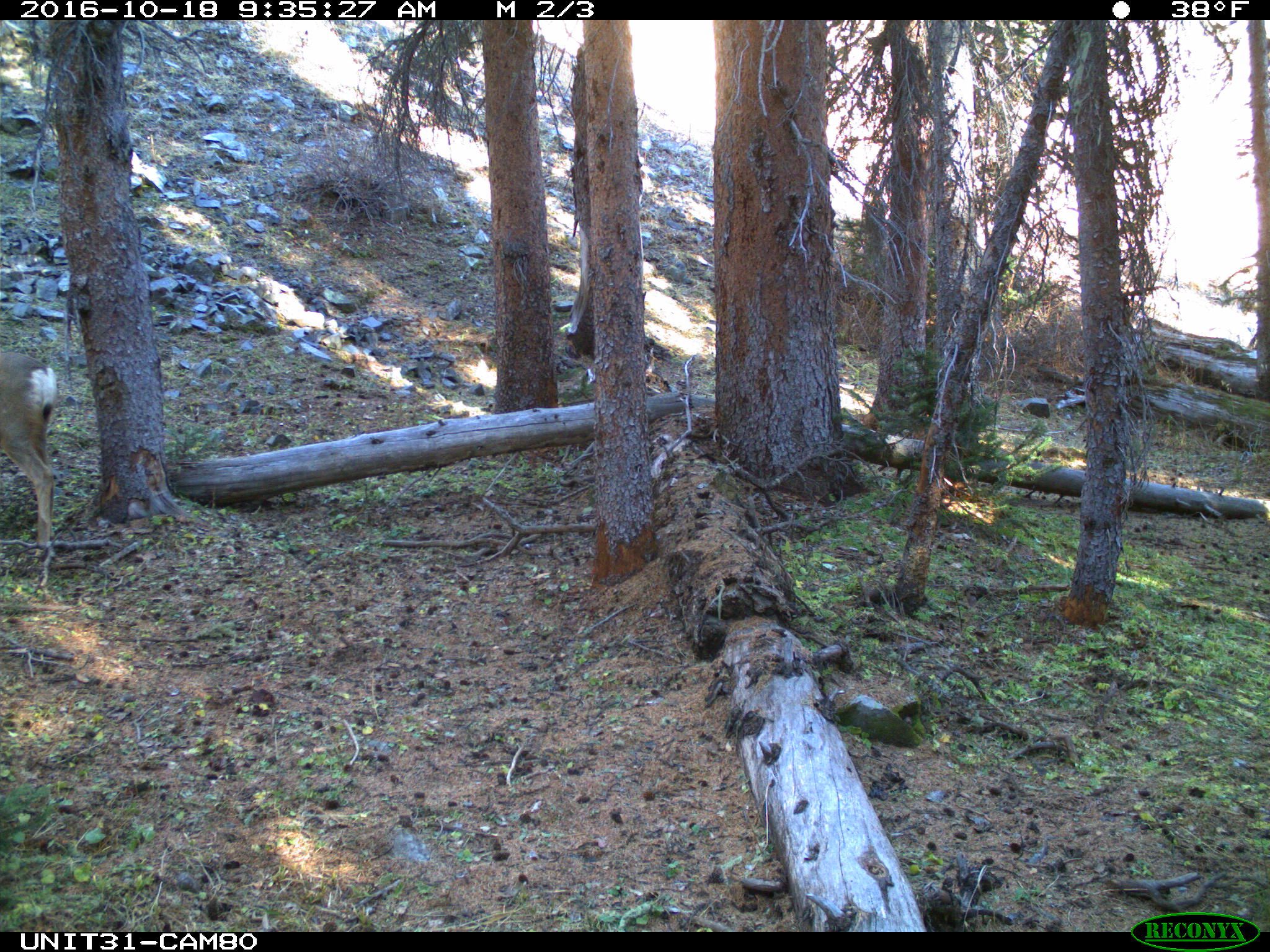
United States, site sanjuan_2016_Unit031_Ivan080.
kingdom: Animalia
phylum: Chordata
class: Mammalia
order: Artiodactyla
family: Cervidae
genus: Odocoileus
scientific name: Odocoileus hemionus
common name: mule deer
Odocoileus hemionus (mule deer).